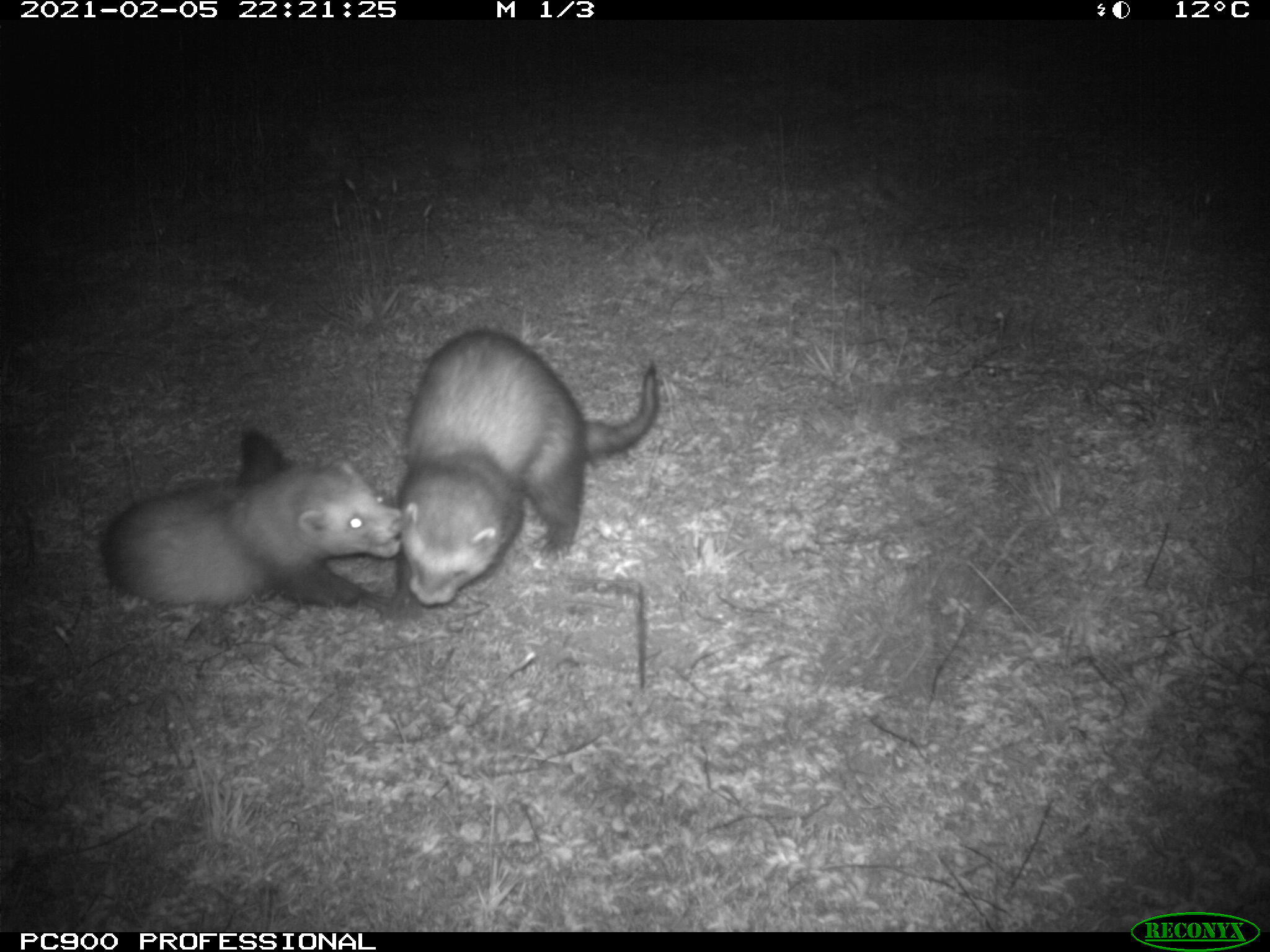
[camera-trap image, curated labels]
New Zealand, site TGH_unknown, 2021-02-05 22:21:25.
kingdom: Animalia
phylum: Chordata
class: Mammalia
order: Carnivora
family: Mustelidae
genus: Mustela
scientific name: Mustela furo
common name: ferret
Ferret (Mustela furo).